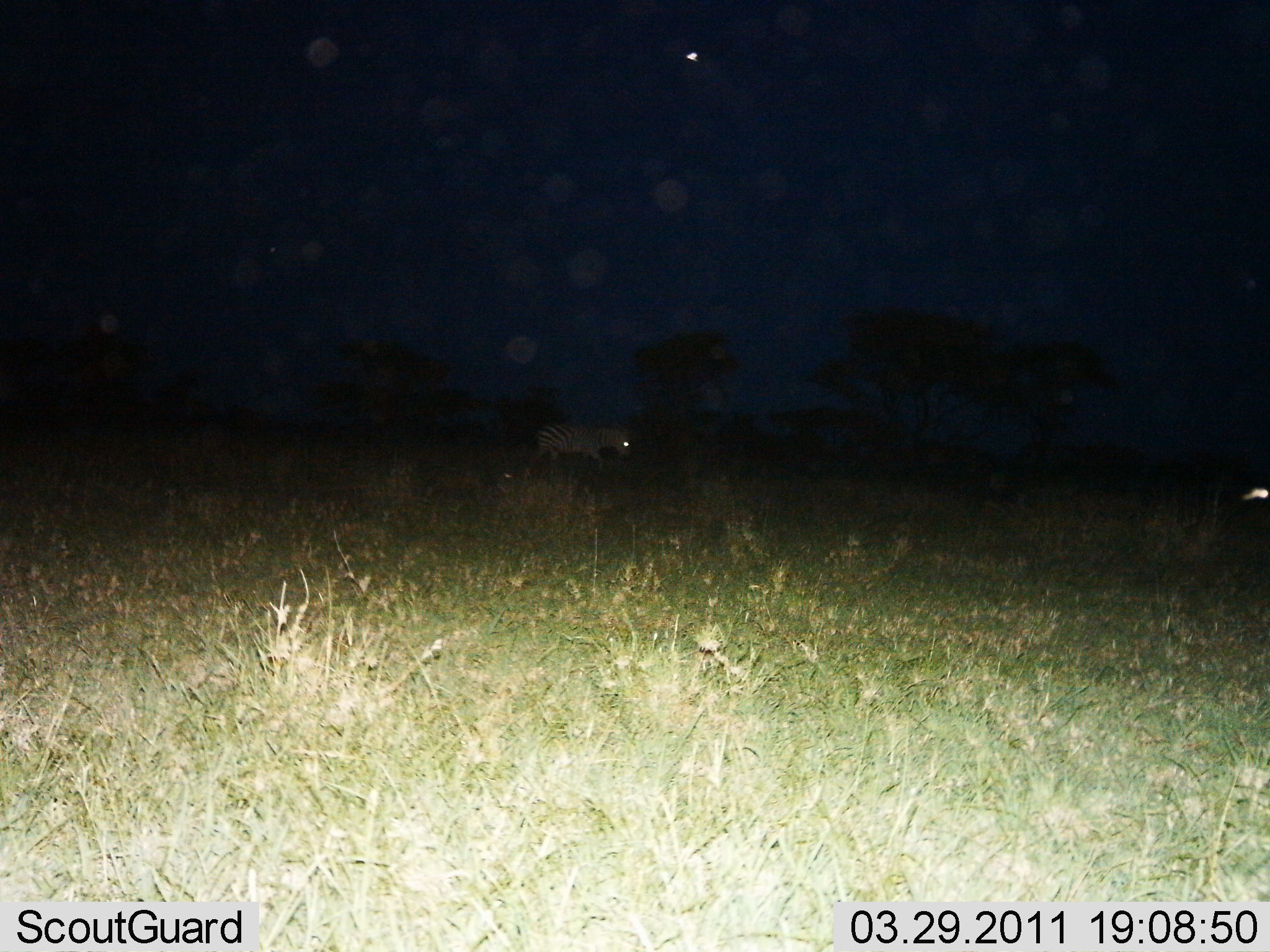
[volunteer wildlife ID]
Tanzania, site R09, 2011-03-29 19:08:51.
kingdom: Animalia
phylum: Chordata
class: Mammalia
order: Perissodactyla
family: Equidae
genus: Equus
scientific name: Equus quagga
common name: plains zebra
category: zebra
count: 1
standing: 18%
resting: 0%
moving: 82%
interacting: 0%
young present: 0%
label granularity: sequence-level